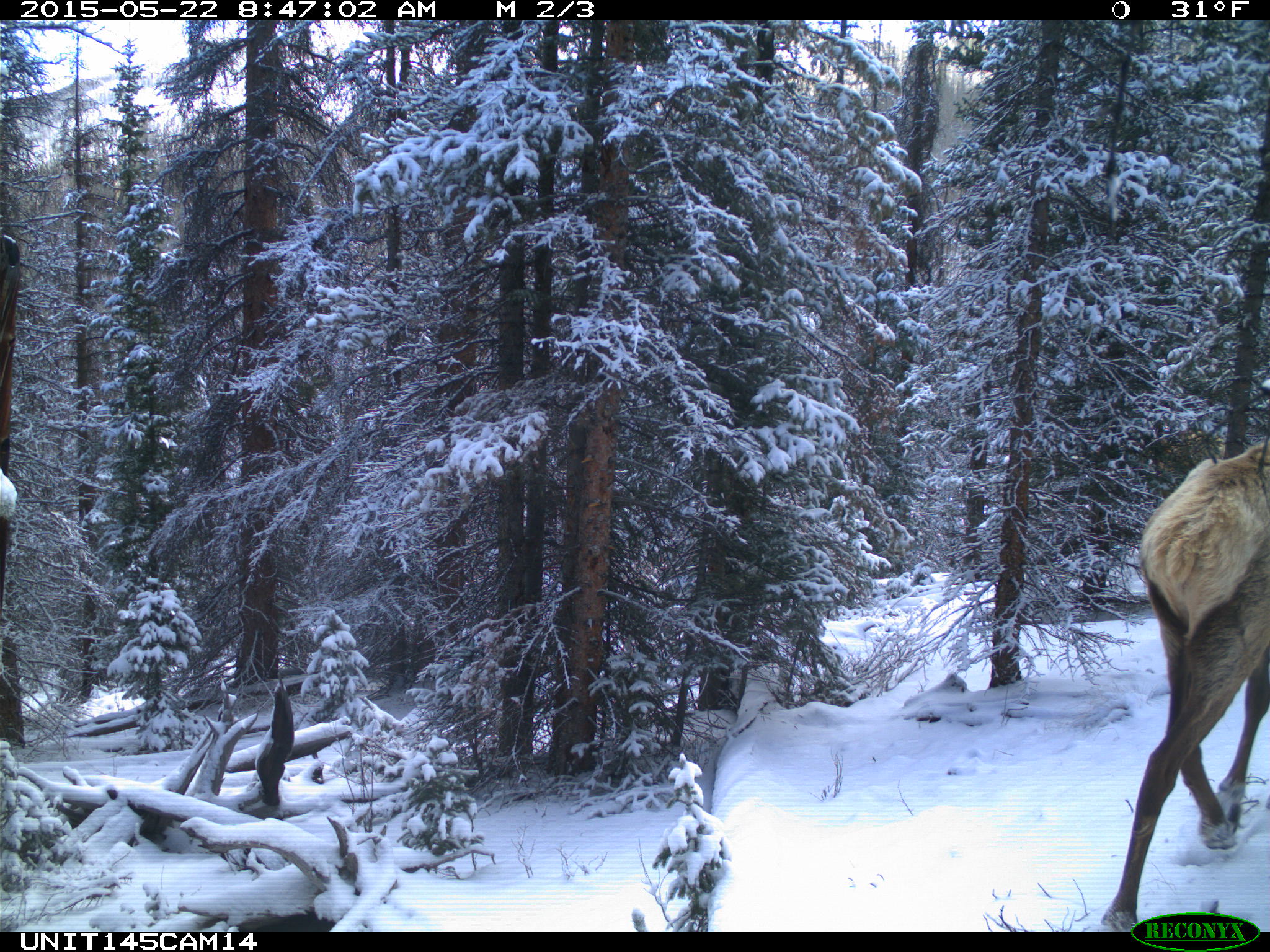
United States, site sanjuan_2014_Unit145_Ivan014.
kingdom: Animalia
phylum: Chordata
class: Mammalia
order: Artiodactyla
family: Cervidae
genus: Cervus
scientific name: Cervus elaphus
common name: red deer